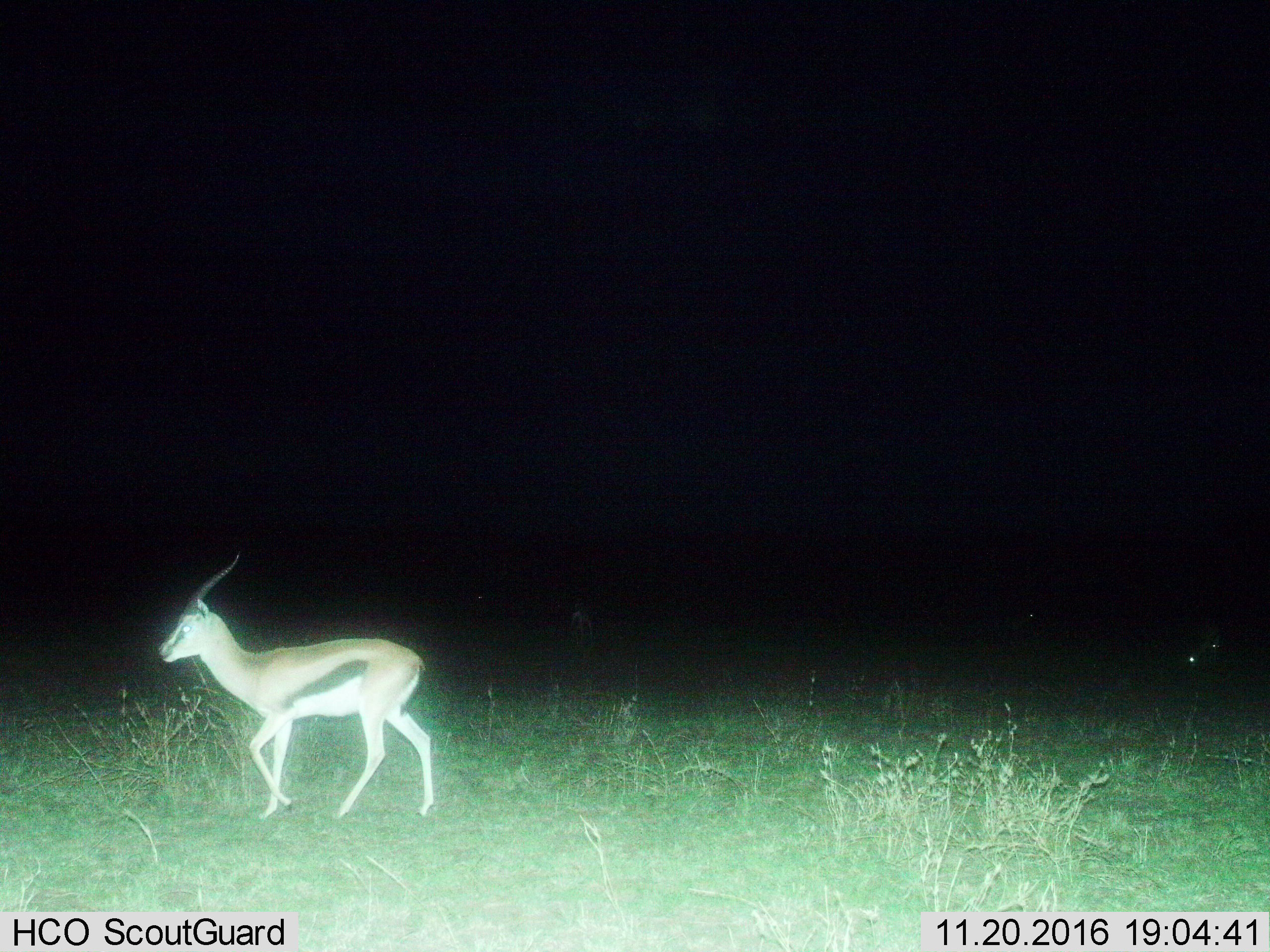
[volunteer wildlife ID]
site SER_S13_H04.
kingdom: Animalia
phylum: Chordata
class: Mammalia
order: Artiodactyla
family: Bovidae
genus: Eudorcas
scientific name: Eudorcas thomsonii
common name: thomson's gazelle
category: gazellethomsons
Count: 1.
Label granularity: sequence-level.